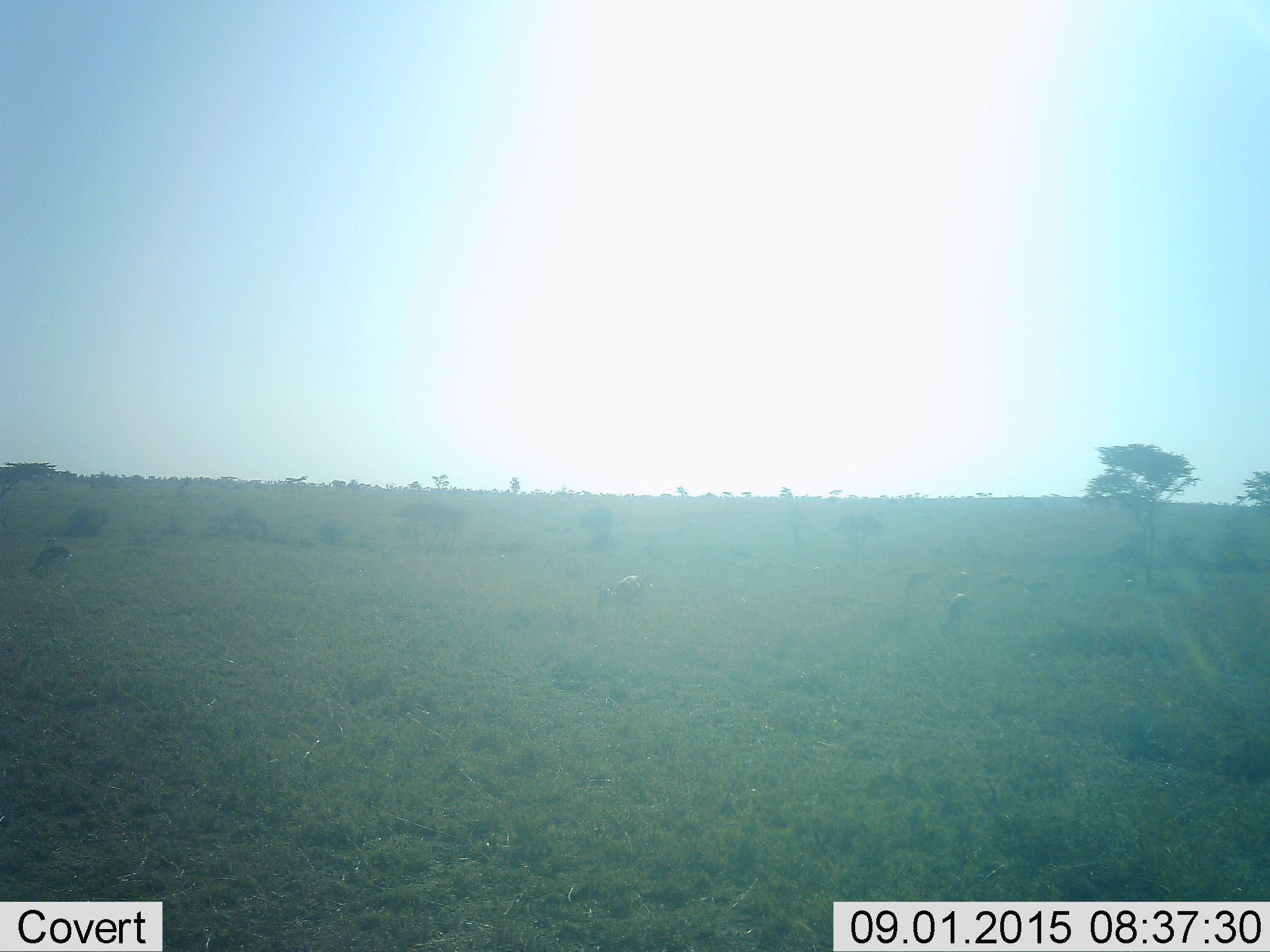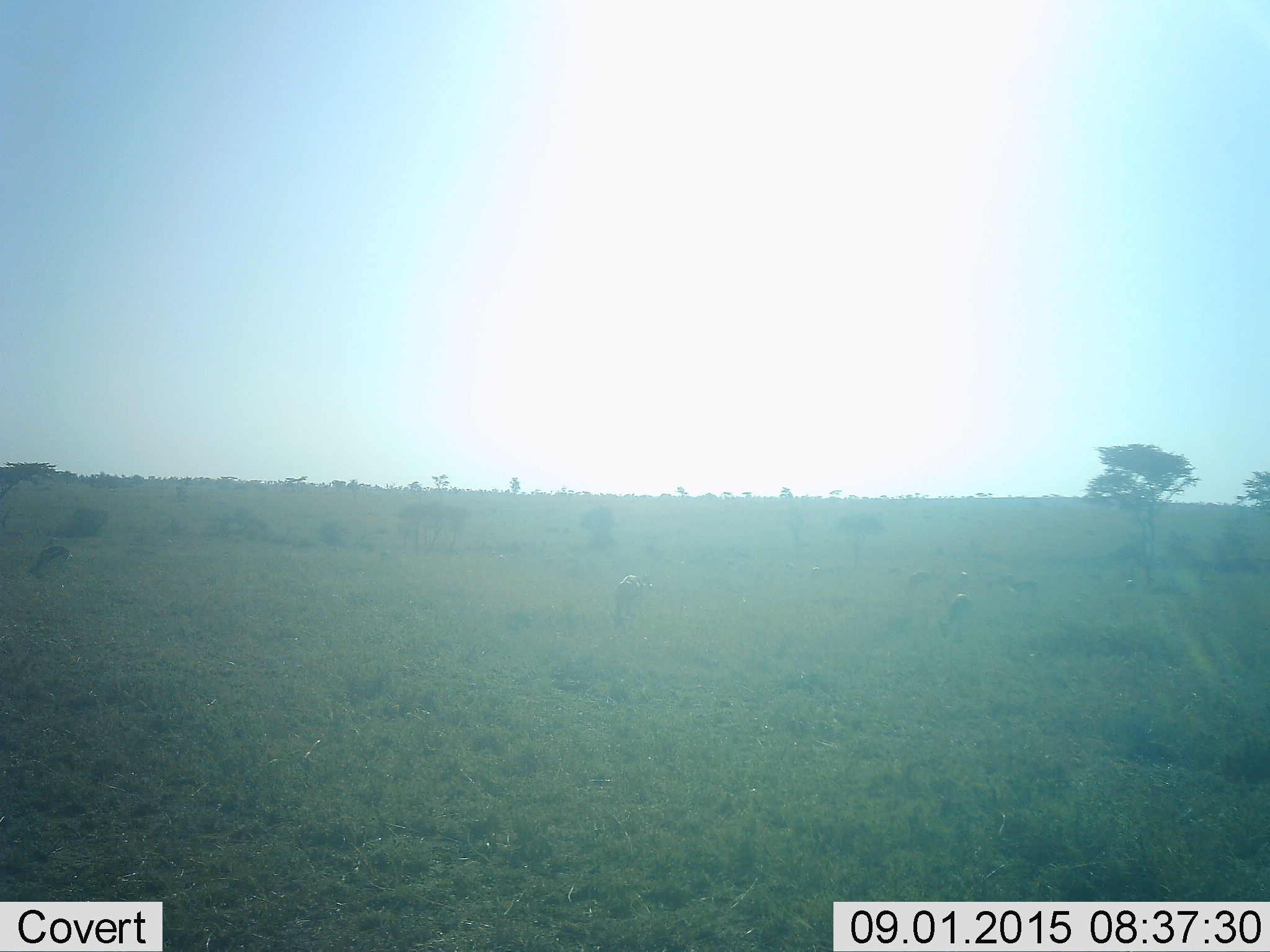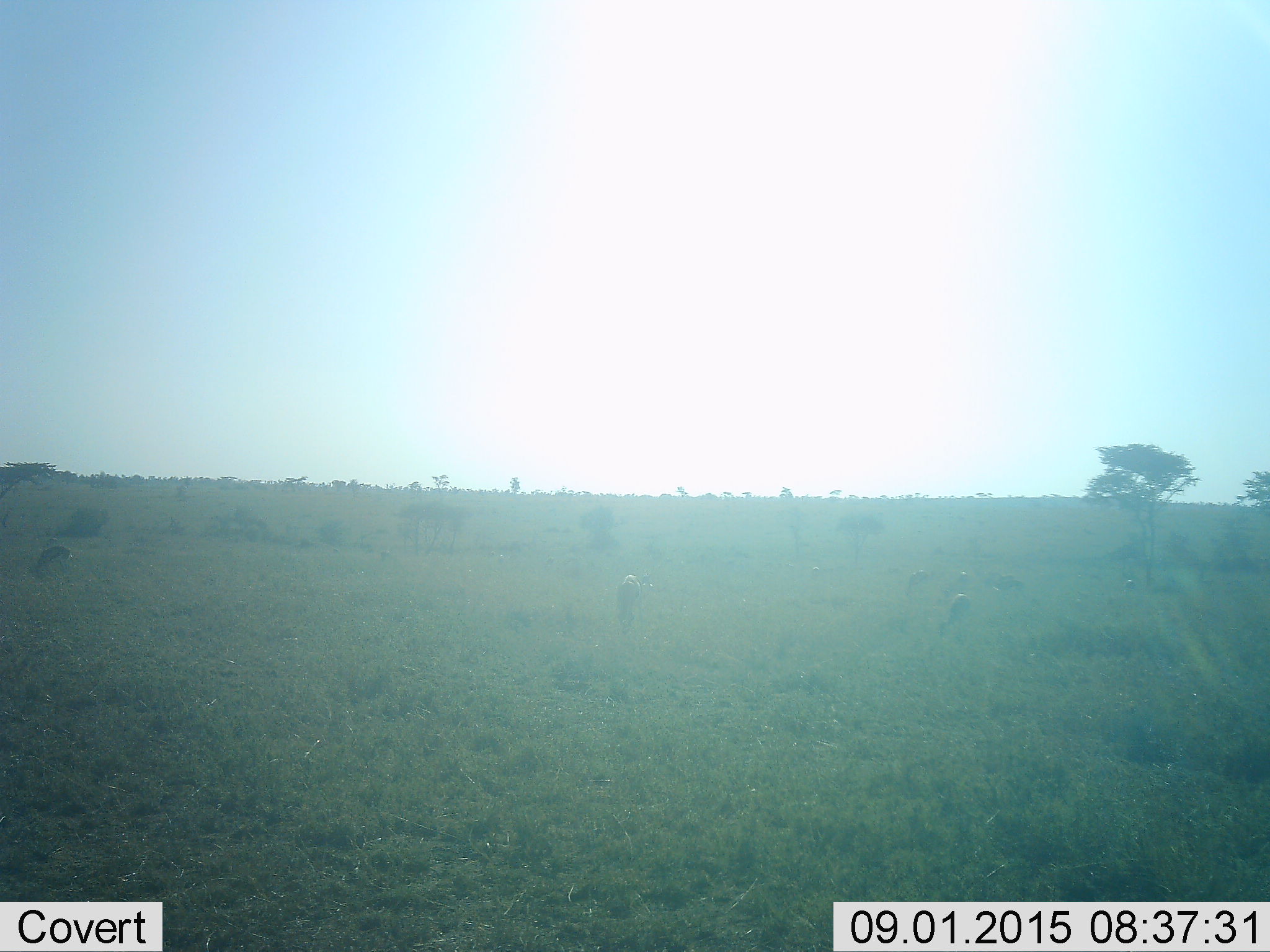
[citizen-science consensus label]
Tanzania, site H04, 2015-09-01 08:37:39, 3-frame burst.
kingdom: Animalia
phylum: Chordata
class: Mammalia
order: Artiodactyla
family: Bovidae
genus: Eudorcas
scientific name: Eudorcas thomsonii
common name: thomson's gazelle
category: gazellethomsons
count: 11-50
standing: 38%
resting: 12%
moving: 25%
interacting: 0%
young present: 0%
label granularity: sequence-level